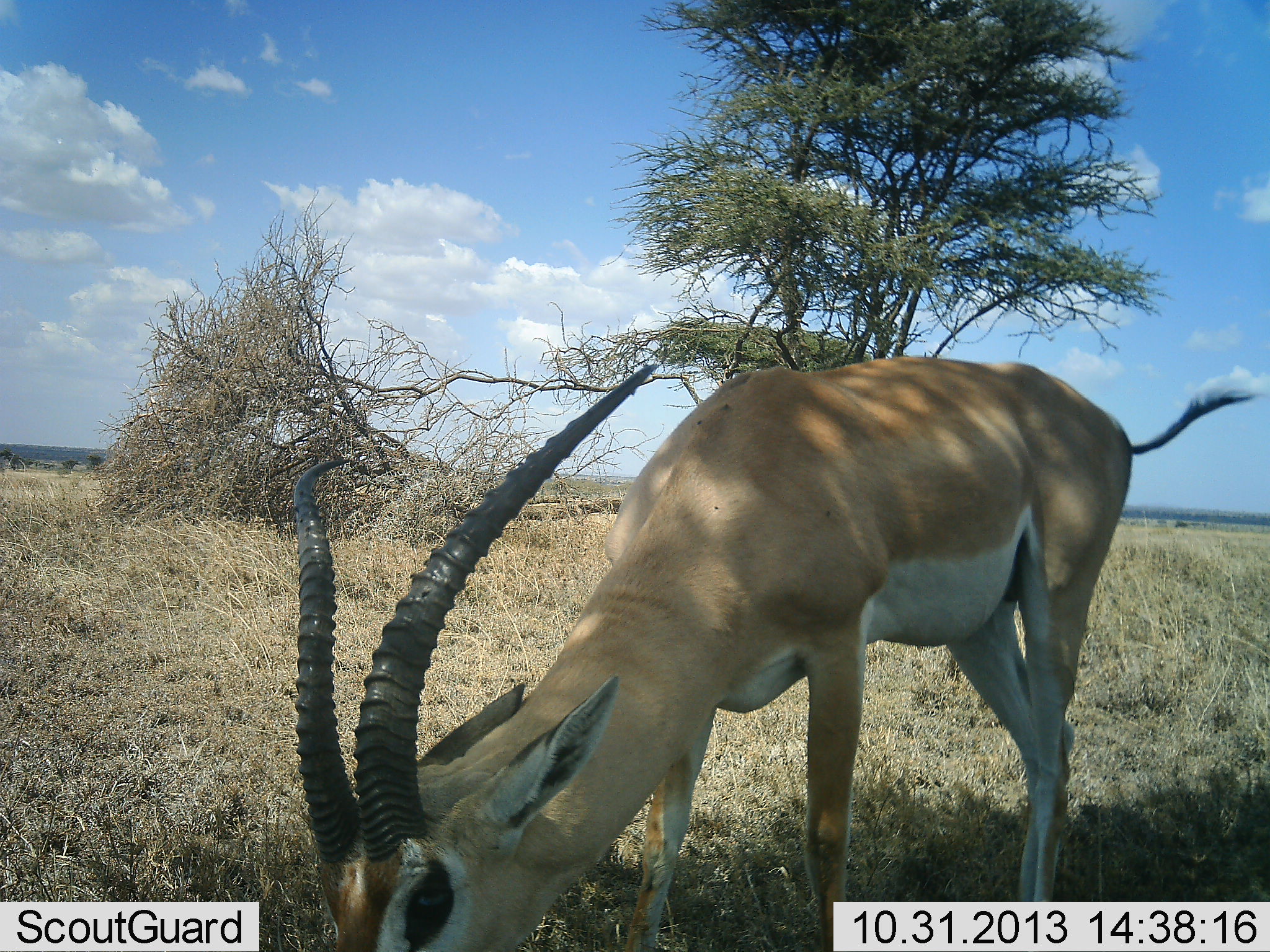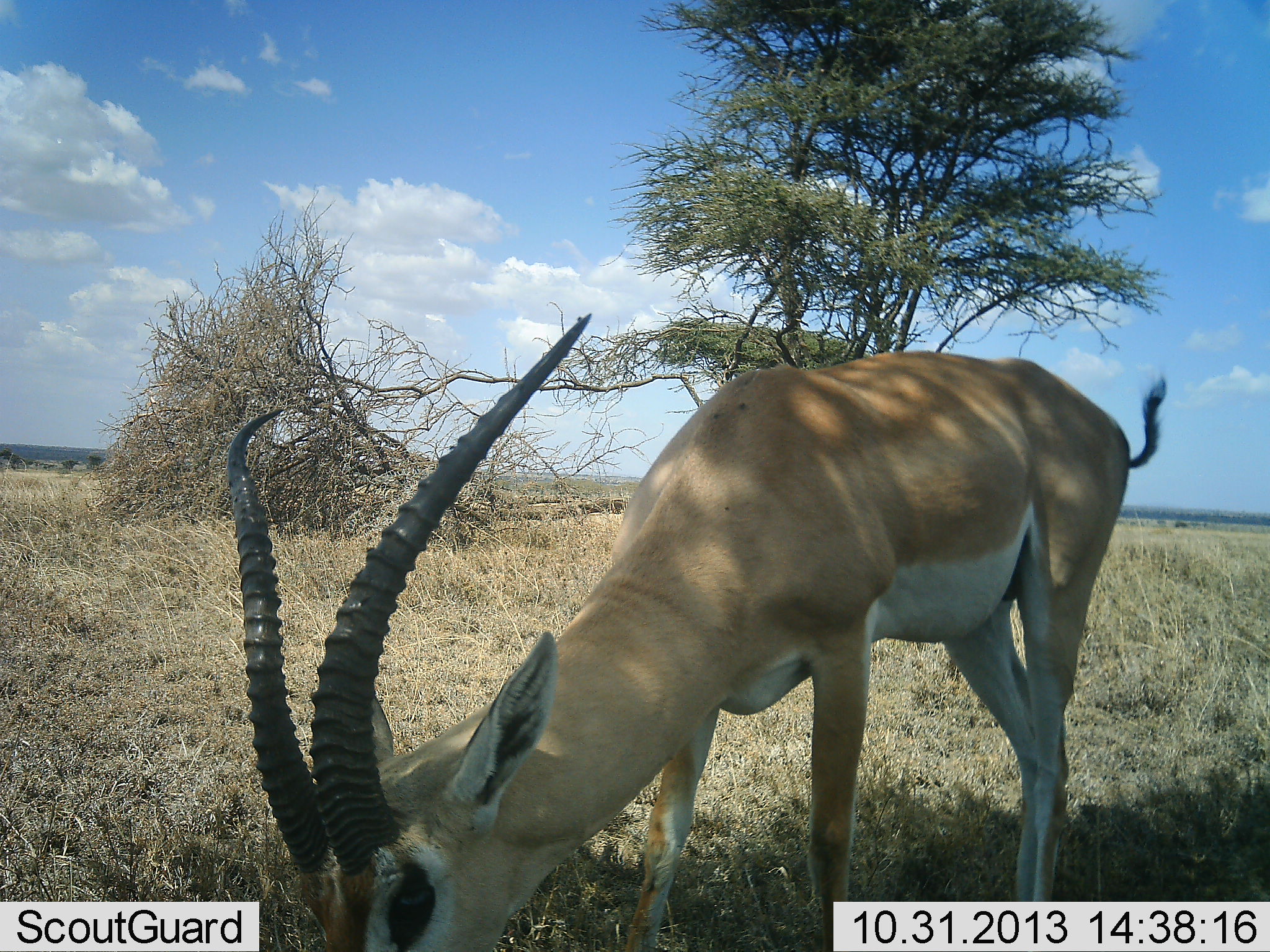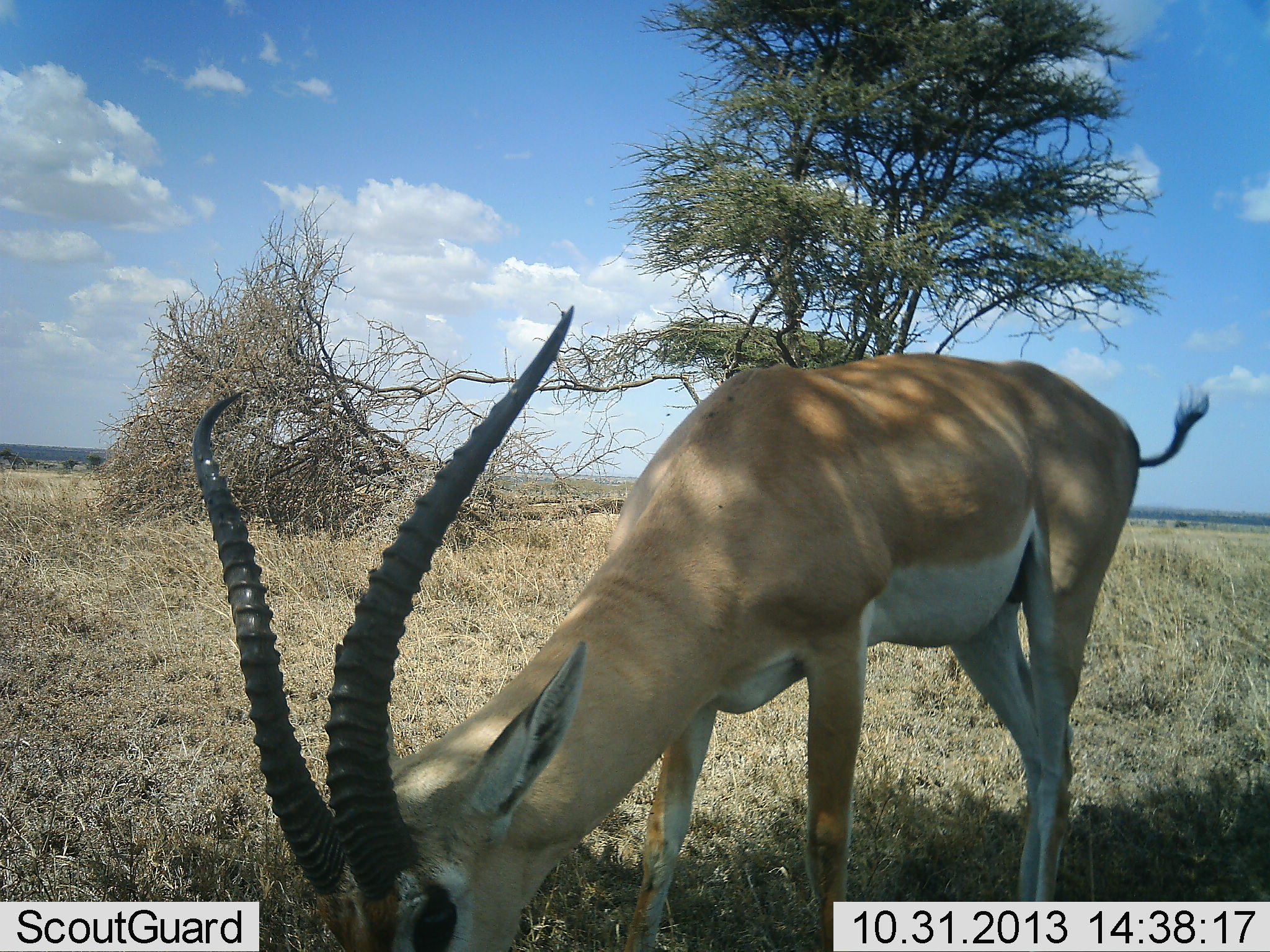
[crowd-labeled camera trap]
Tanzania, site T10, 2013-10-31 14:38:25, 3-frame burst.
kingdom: Animalia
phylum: Chordata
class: Mammalia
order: Artiodactyla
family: Bovidae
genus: Nanger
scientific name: Nanger granti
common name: grant's gazelle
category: gazellegrants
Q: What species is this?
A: Gazellegrants (grant's gazelle) (Nanger granti).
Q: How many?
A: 1.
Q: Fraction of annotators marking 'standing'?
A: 11%.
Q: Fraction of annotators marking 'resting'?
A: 0%.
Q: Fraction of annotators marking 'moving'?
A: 6%.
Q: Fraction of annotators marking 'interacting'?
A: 0%.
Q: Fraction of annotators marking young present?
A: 6%.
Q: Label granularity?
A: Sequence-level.